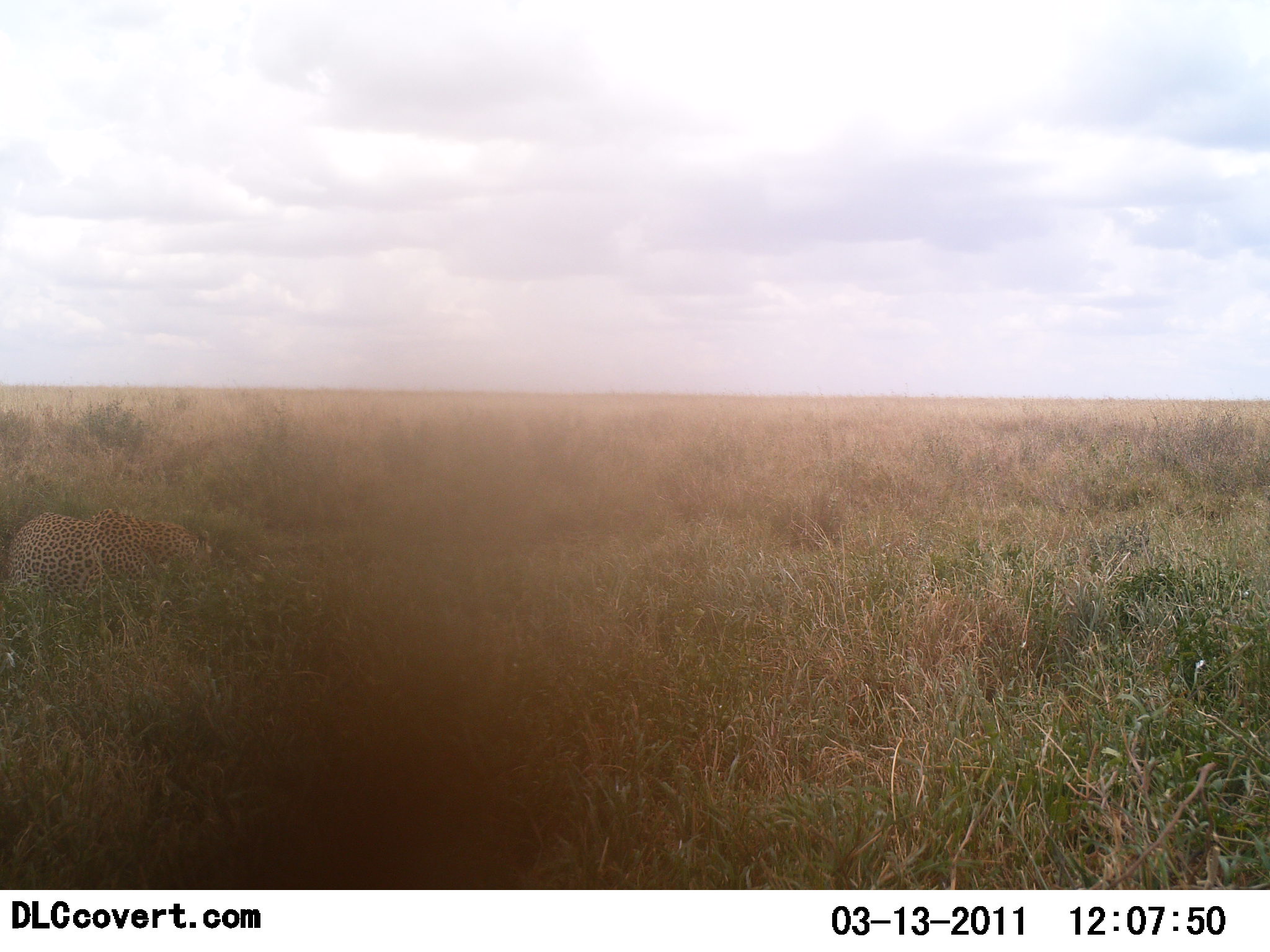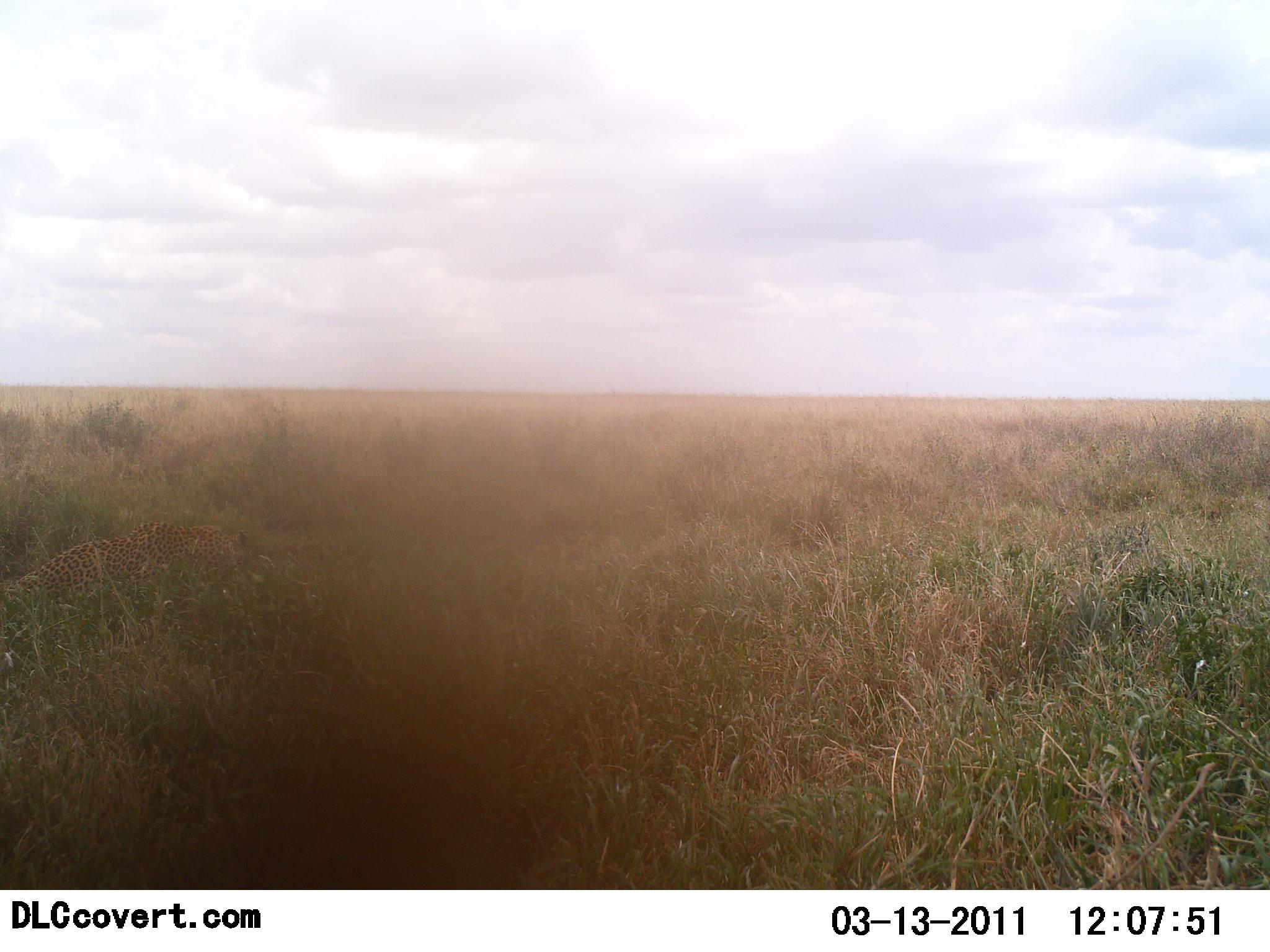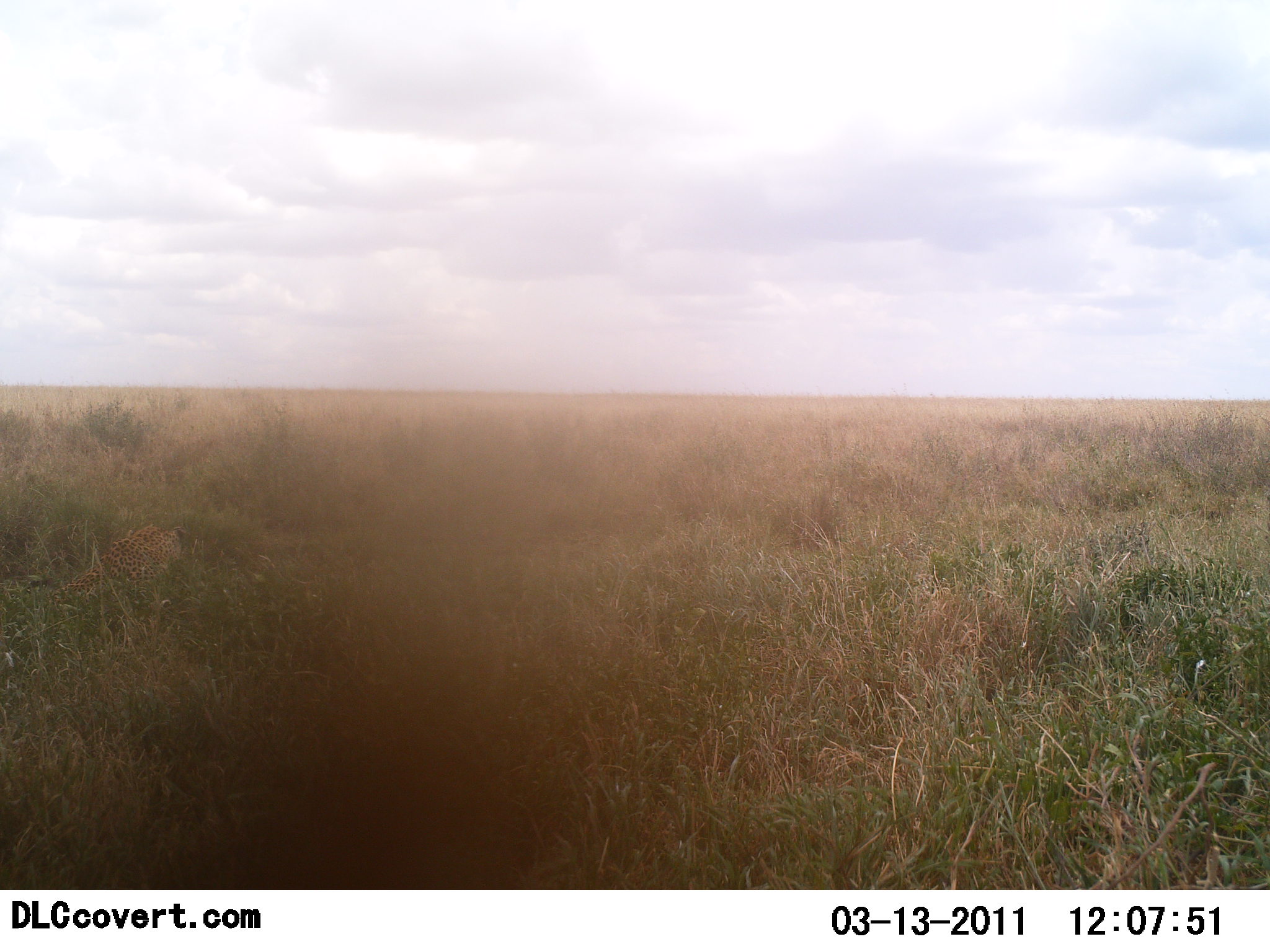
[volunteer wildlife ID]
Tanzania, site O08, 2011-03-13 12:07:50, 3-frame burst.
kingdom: Animalia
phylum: Chordata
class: Mammalia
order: Carnivora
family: Felidae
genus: Panthera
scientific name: Panthera pardus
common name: leopard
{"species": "leopard (Panthera pardus)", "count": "1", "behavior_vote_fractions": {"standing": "20%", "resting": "10%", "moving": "80%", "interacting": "0%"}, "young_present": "0%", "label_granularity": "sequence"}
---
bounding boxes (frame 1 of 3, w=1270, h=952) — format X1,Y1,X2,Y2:
animal: 3,507,216,606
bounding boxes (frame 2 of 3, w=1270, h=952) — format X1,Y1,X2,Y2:
animal: 124,518,278,611; 2,538,160,624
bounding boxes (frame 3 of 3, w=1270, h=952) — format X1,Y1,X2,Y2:
animal: 105,523,189,606; 45,555,130,624